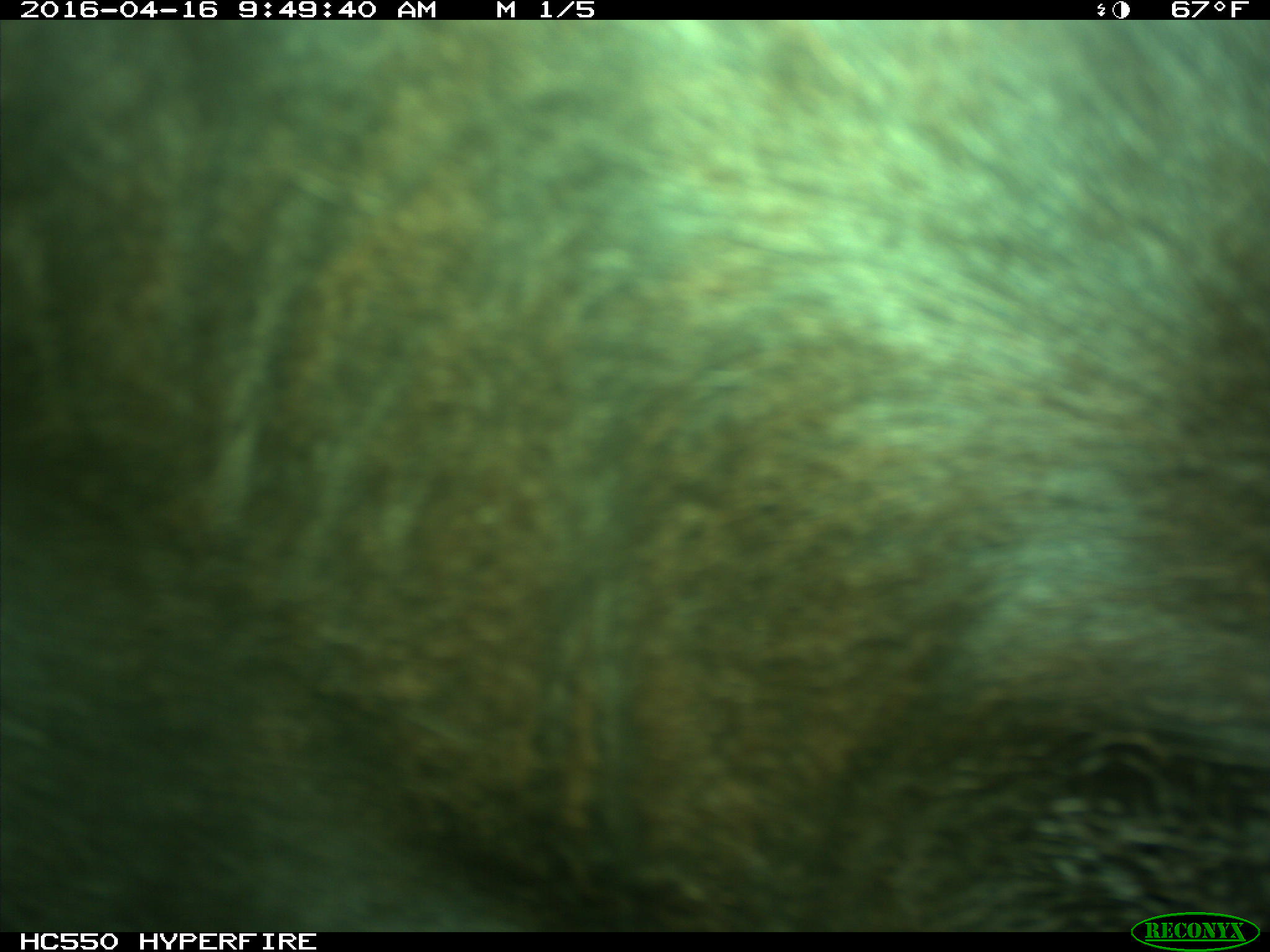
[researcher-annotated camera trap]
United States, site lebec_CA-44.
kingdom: Animalia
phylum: Chordata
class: Mammalia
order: Artiodactyla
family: Bovidae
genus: Bos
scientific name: Bos taurus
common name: domestic cow